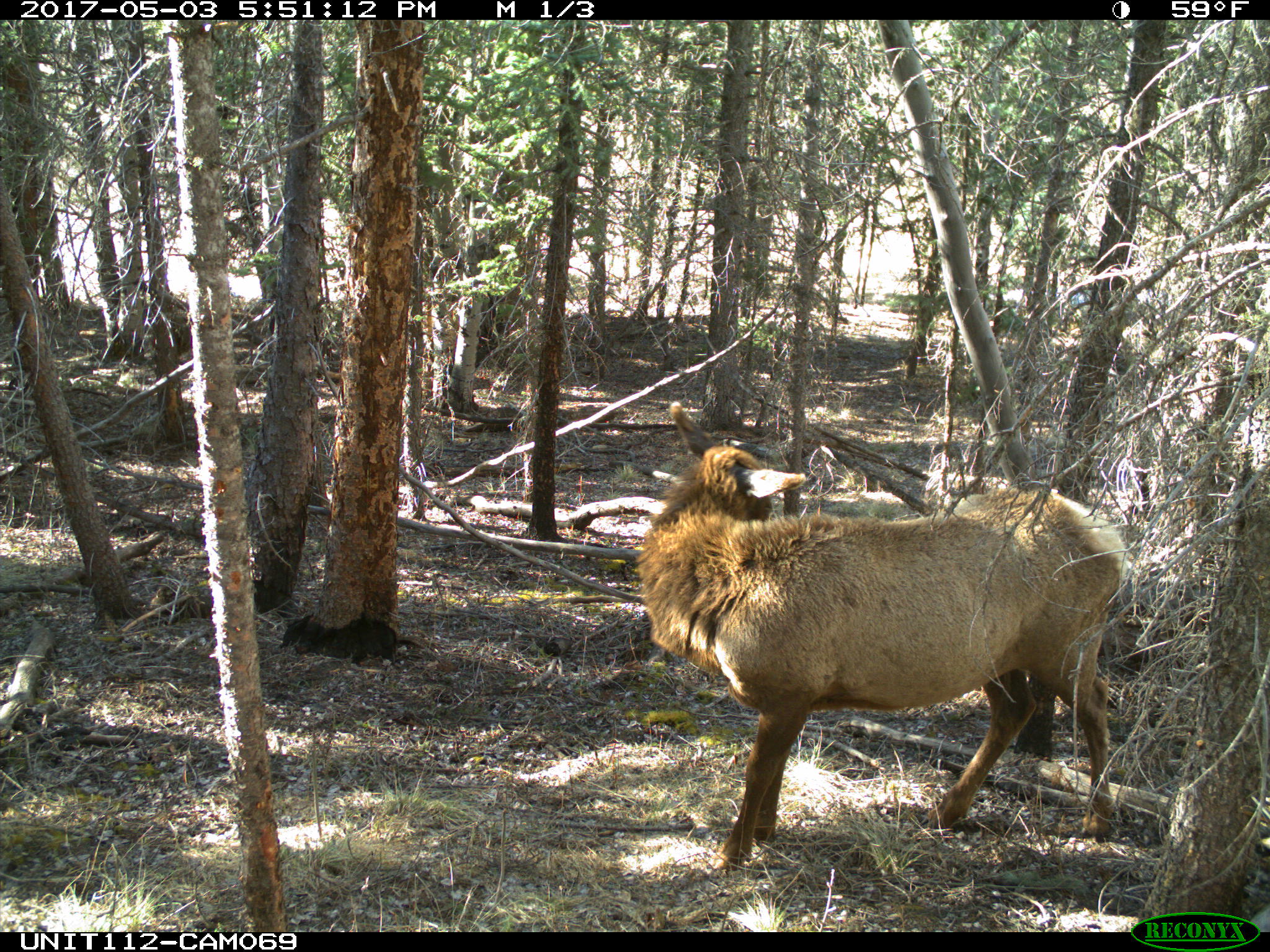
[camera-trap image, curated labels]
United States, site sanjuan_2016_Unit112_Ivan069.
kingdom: Animalia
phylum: Chordata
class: Mammalia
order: Artiodactyla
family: Cervidae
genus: Cervus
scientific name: Cervus elaphus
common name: red deer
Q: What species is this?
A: Cervus elaphus (red deer).